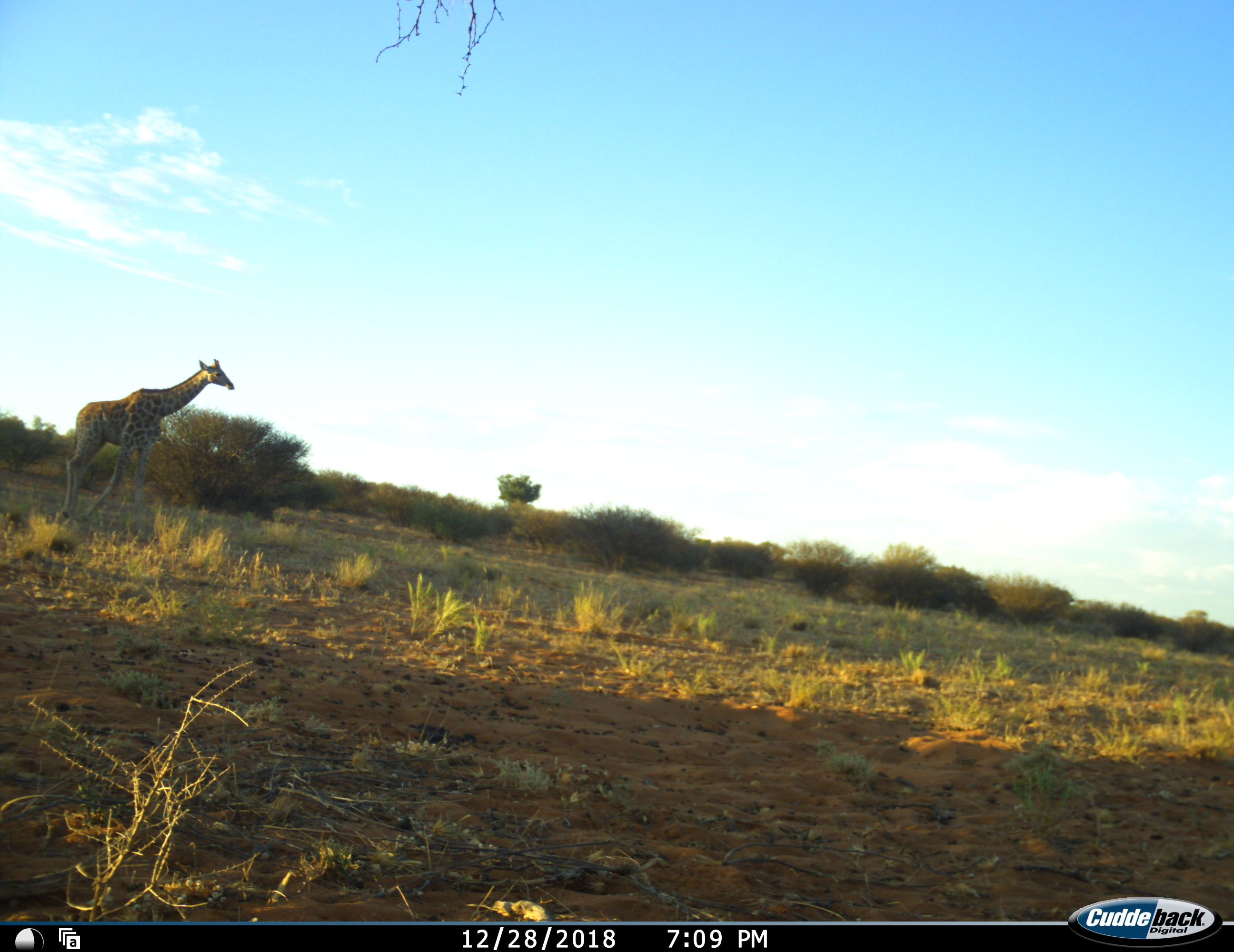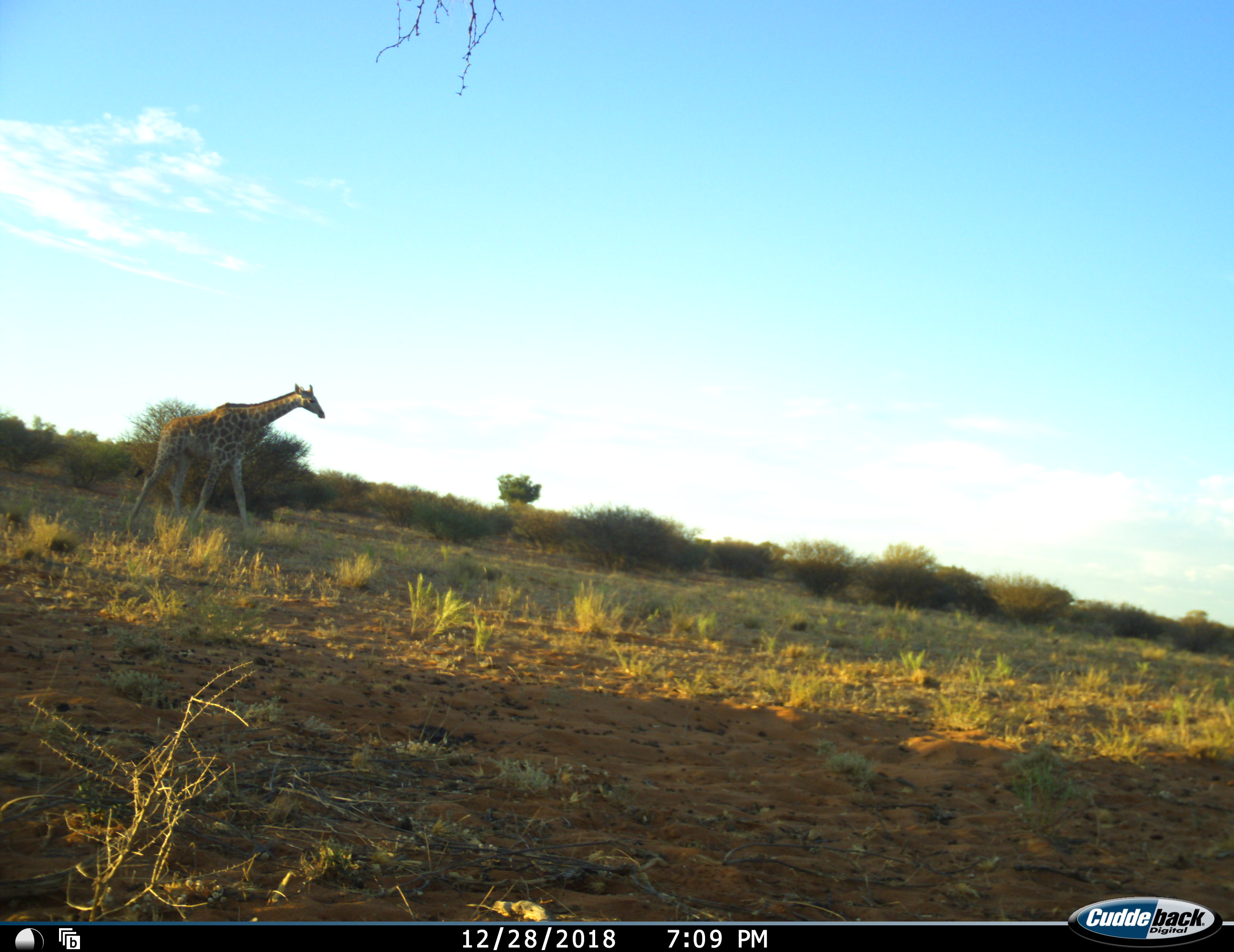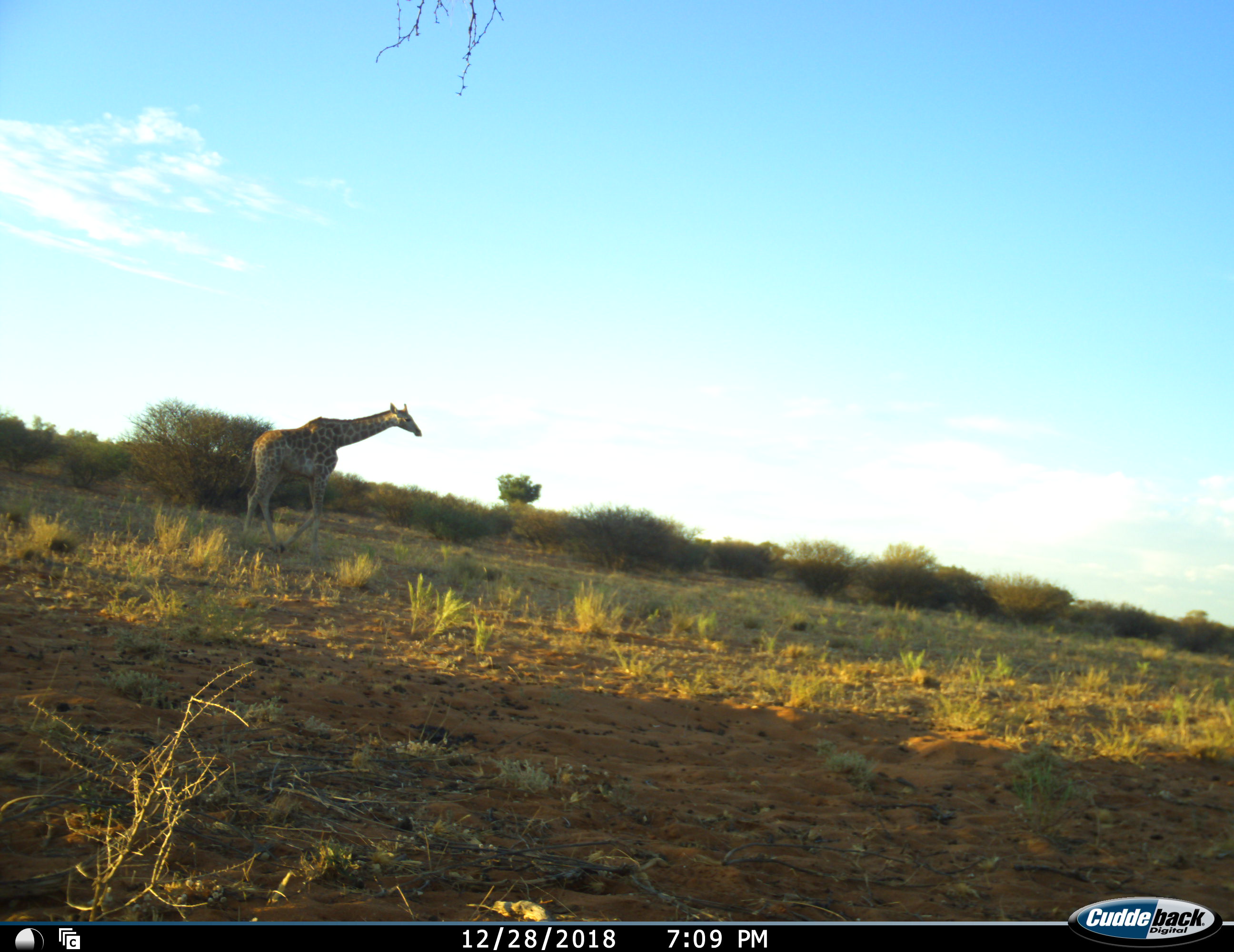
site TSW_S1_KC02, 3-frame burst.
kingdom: Animalia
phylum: Chordata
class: Mammalia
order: Artiodactyla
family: Giraffidae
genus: Giraffa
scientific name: Giraffa camelopardalis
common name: giraffe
Giraffe (Giraffa camelopardalis), count 1. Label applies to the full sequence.